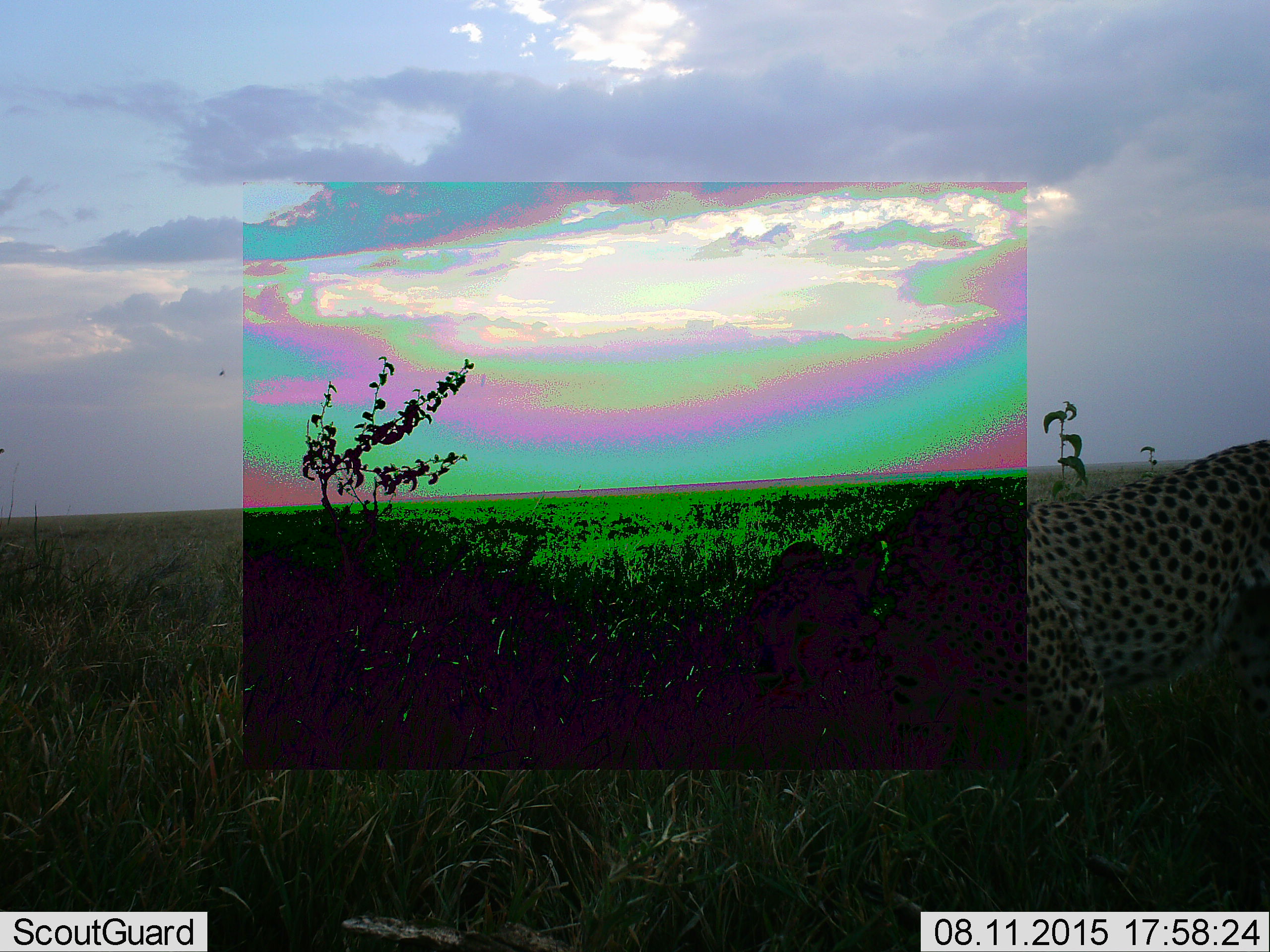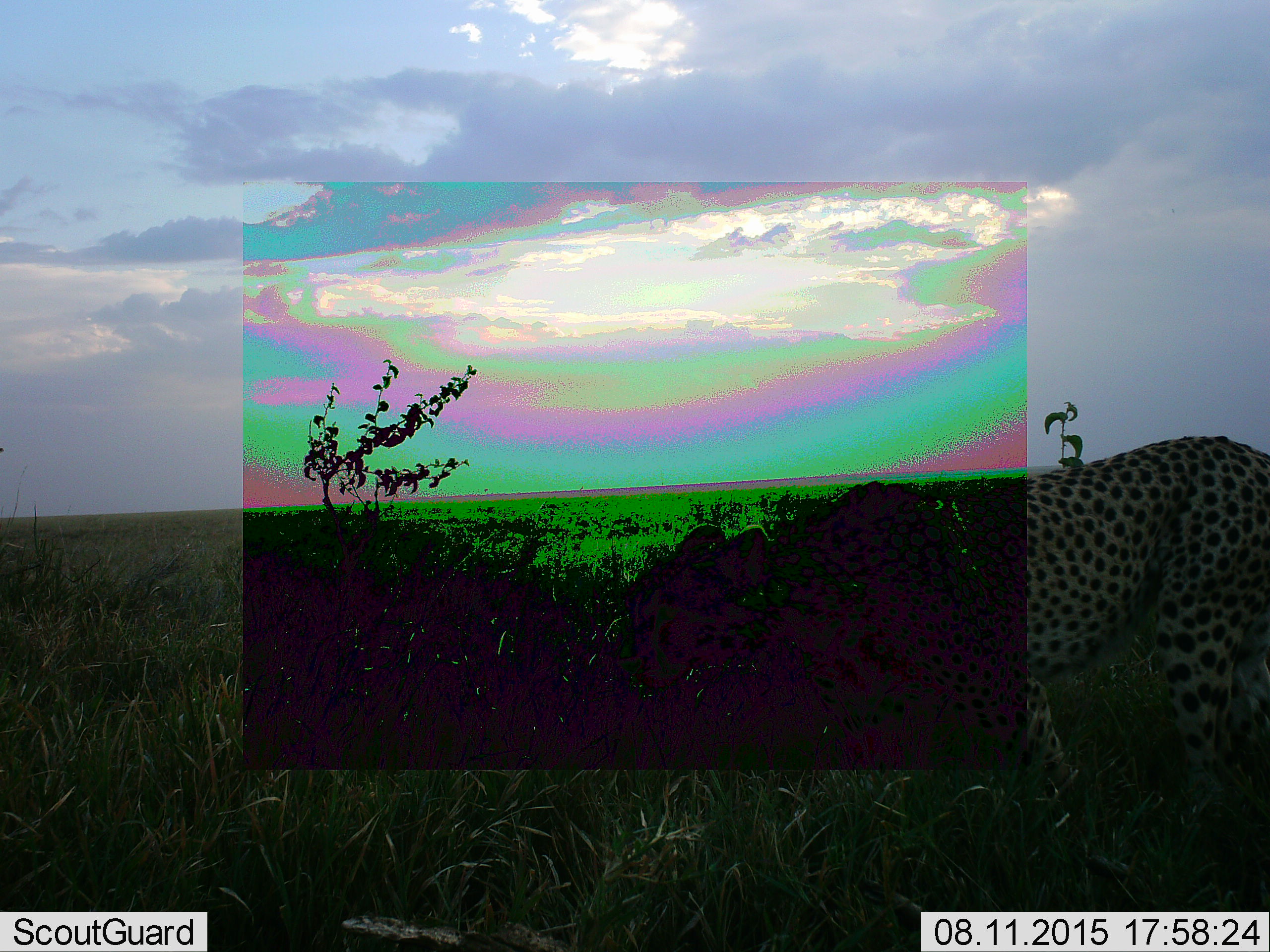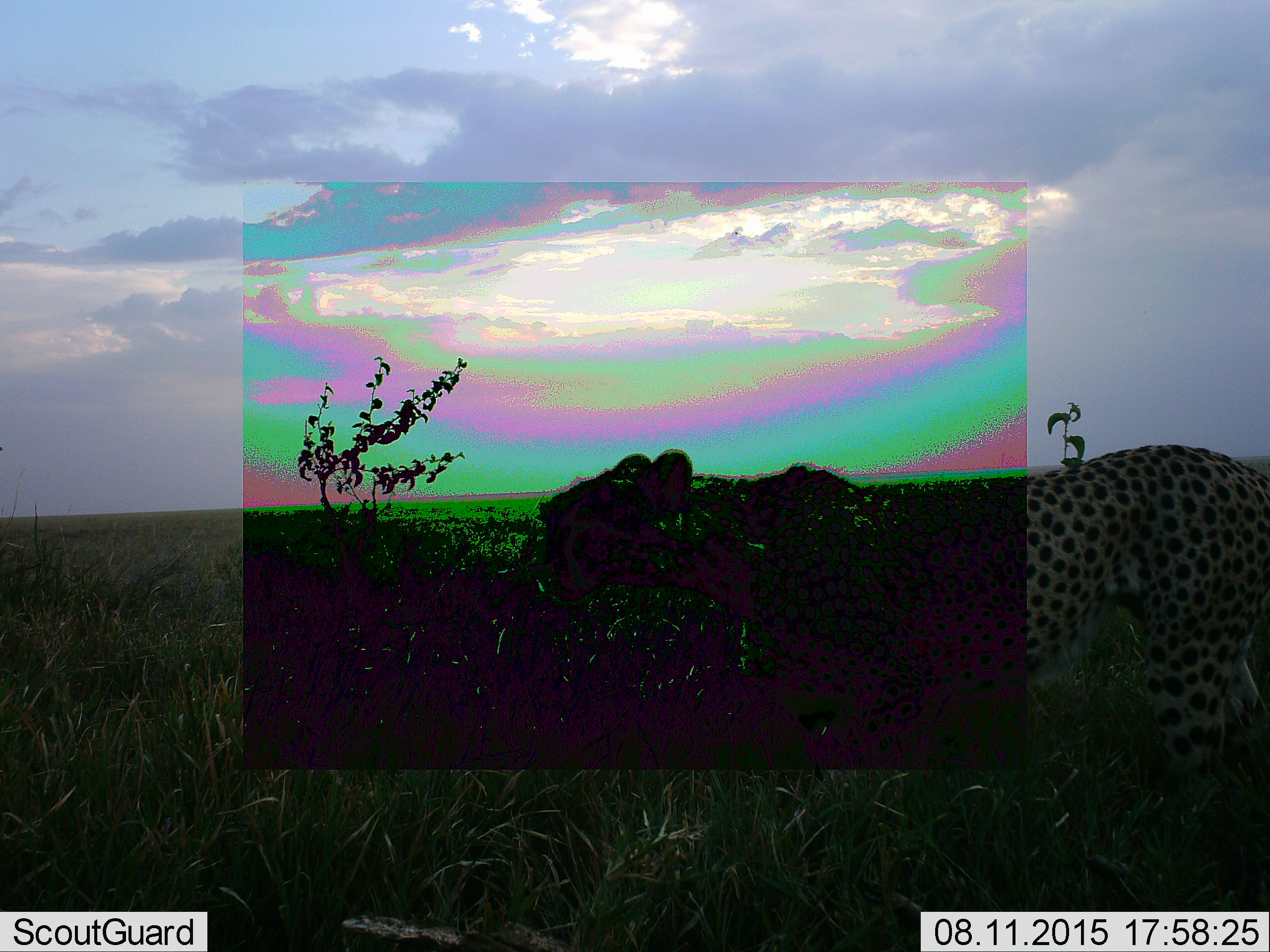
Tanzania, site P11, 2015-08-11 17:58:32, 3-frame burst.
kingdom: Animalia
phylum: Chordata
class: Mammalia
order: Carnivora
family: Felidae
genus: Acinonyx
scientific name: Acinonyx jubatus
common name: cheetah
Cheetah (Acinonyx jubatus), count 1. Behavior (volunteer vote fractions): standing 50%, resting 0%, moving 62%, interacting 0%. Young present (vote fraction): 0%. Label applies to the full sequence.